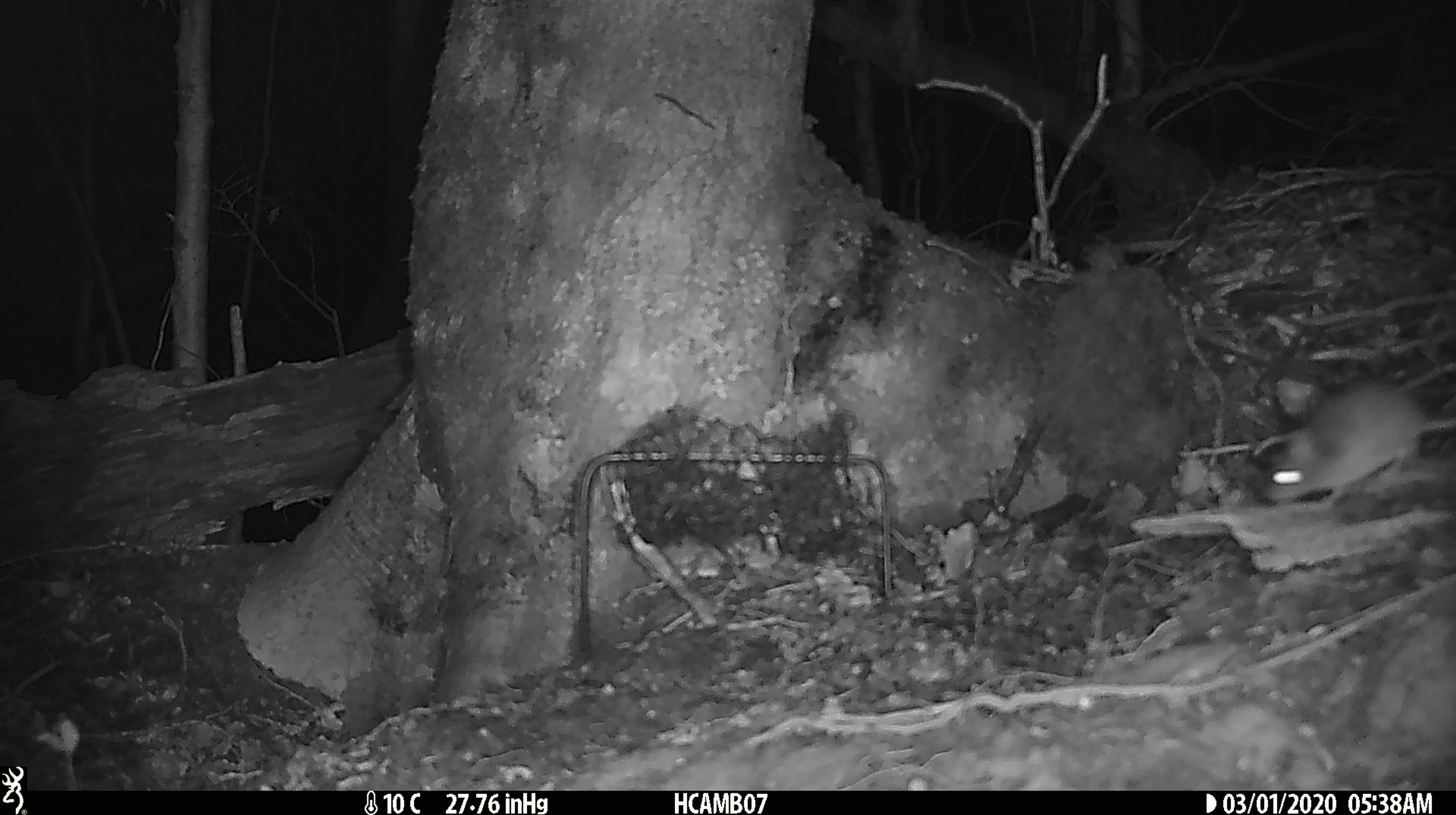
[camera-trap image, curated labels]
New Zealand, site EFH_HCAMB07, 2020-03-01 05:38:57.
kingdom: Animalia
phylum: Chordata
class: Mammalia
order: Rodentia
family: Muridae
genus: Mus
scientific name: Mus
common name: mouse